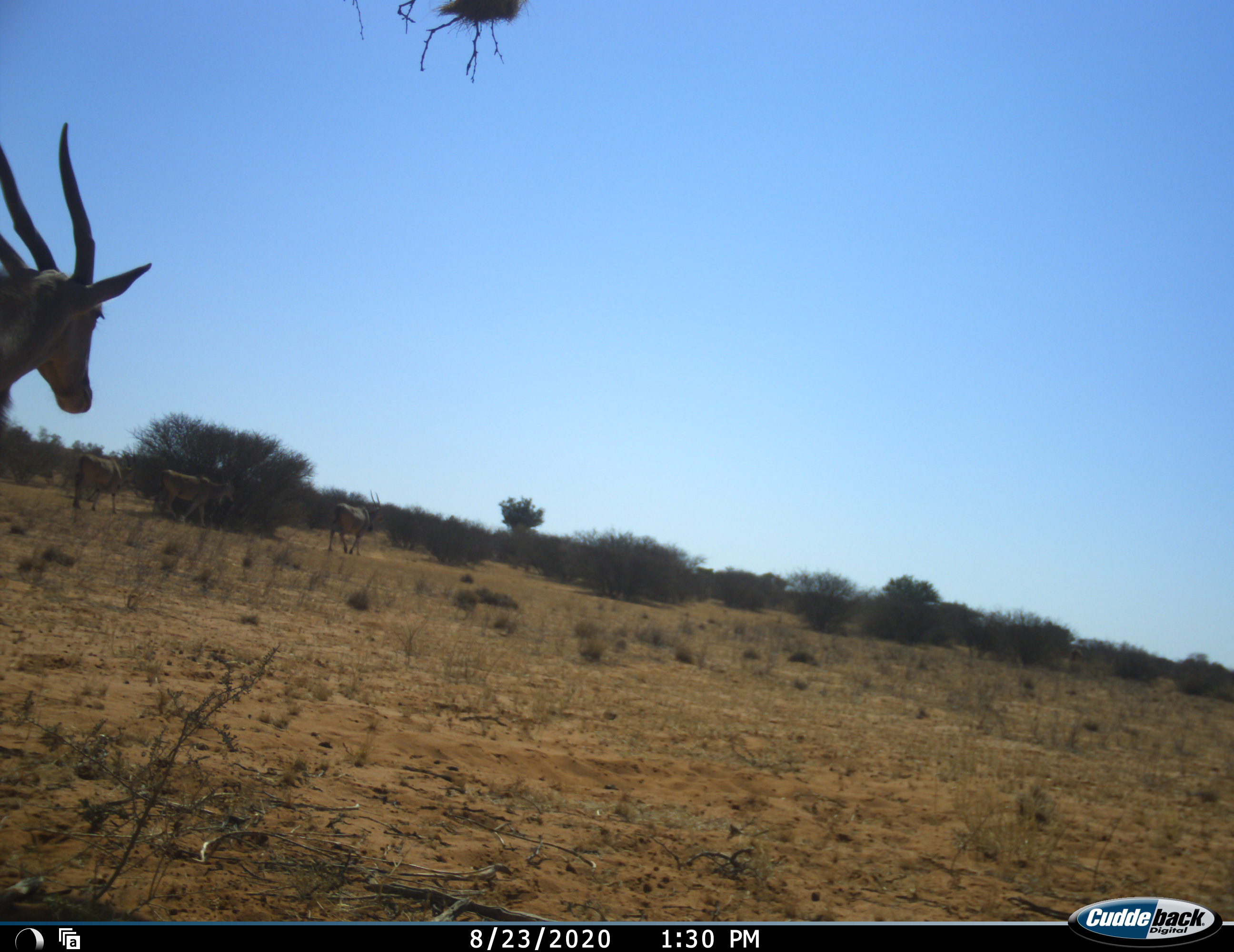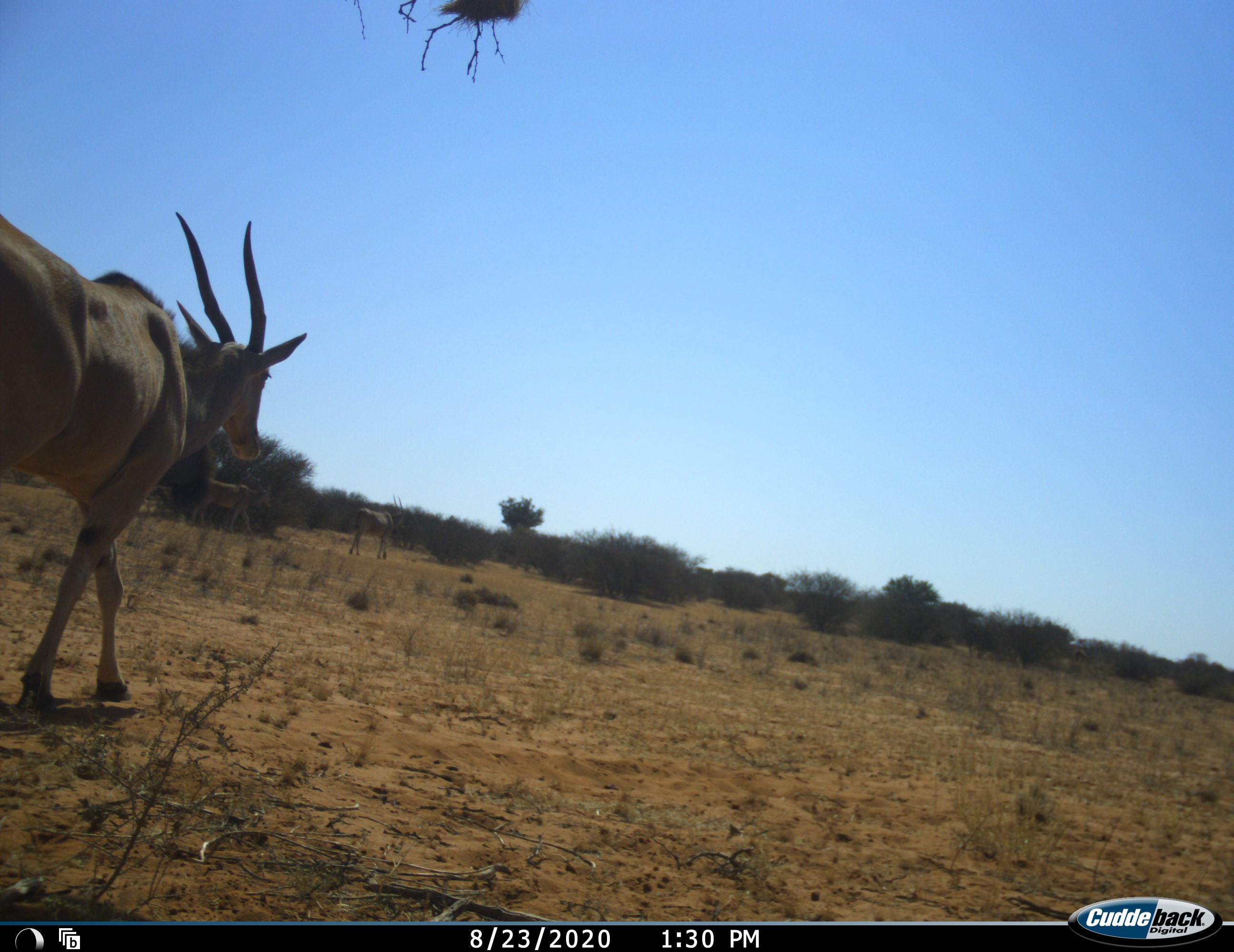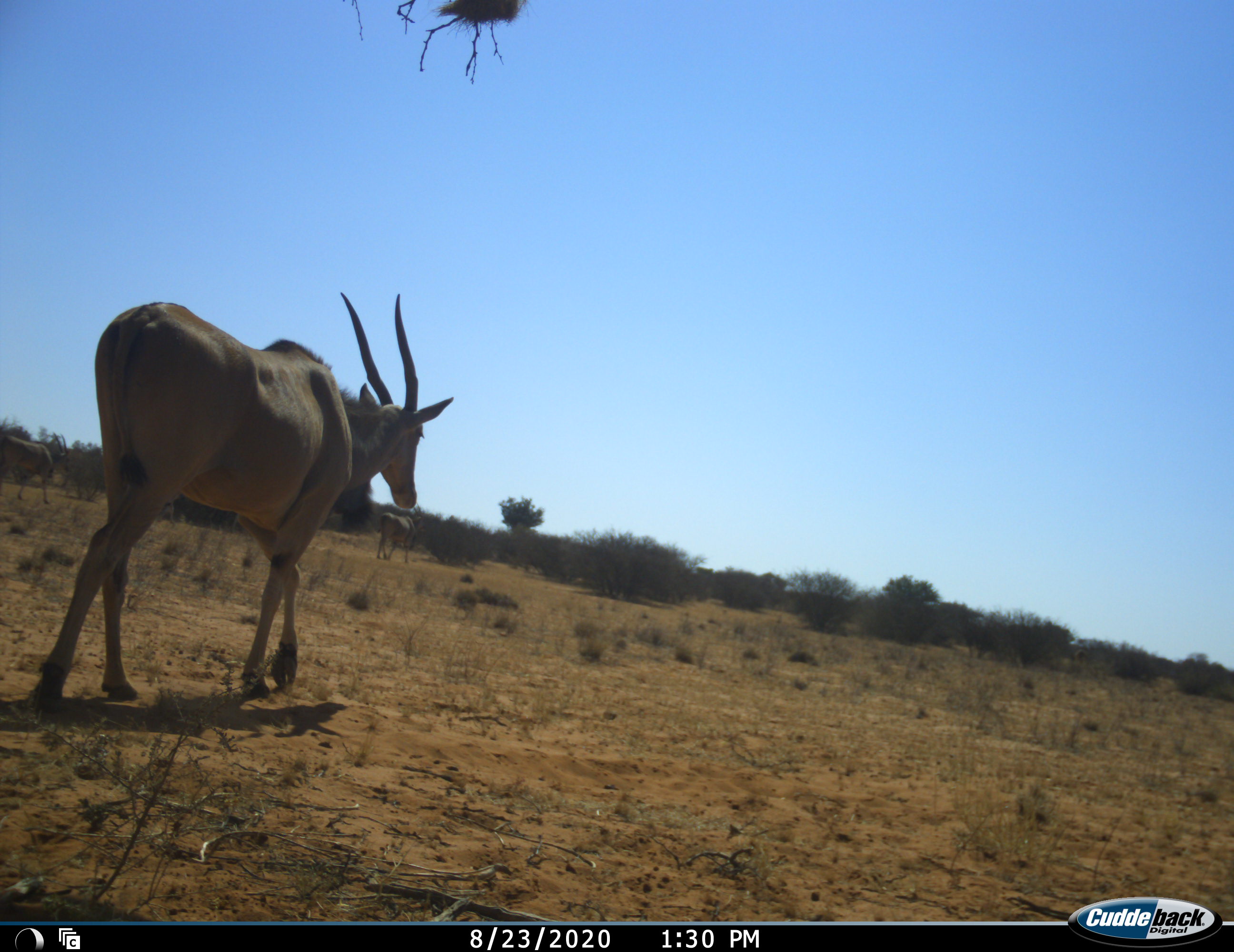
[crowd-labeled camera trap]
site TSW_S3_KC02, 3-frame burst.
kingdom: Animalia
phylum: Chordata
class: Mammalia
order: Artiodactyla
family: Bovidae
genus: Tragelaphus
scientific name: Tragelaphus oryx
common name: eland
Eland (Tragelaphus oryx), count 1. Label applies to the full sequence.